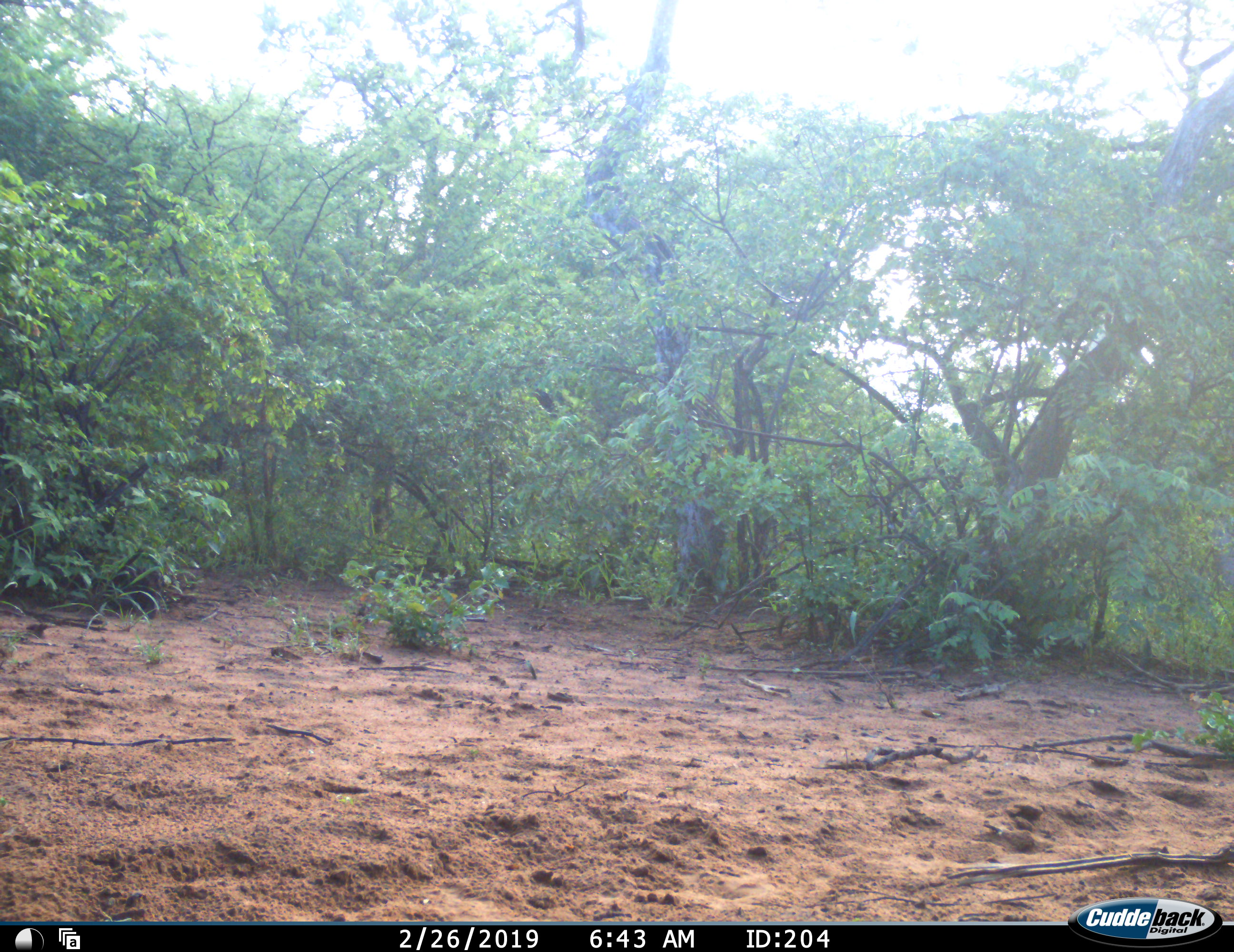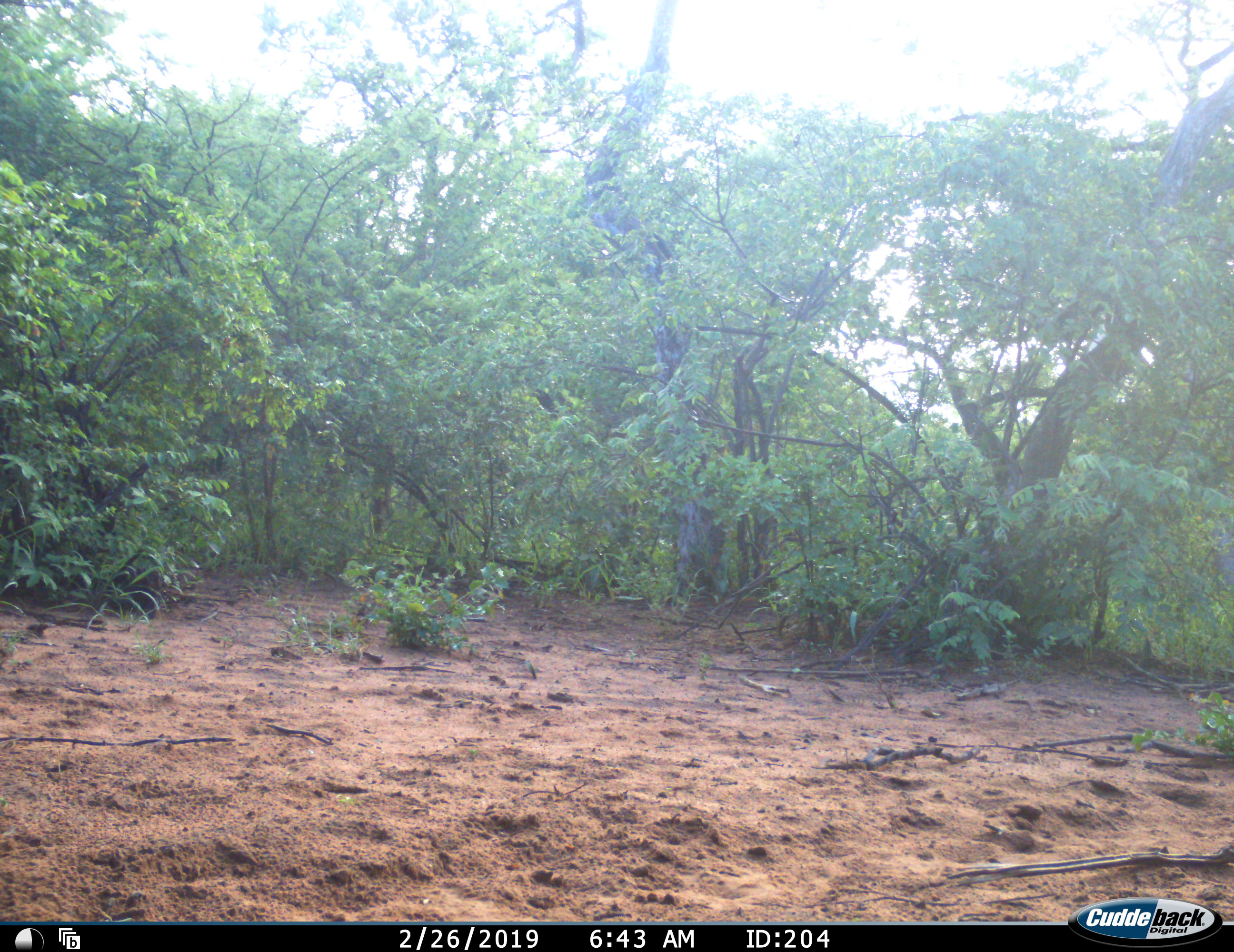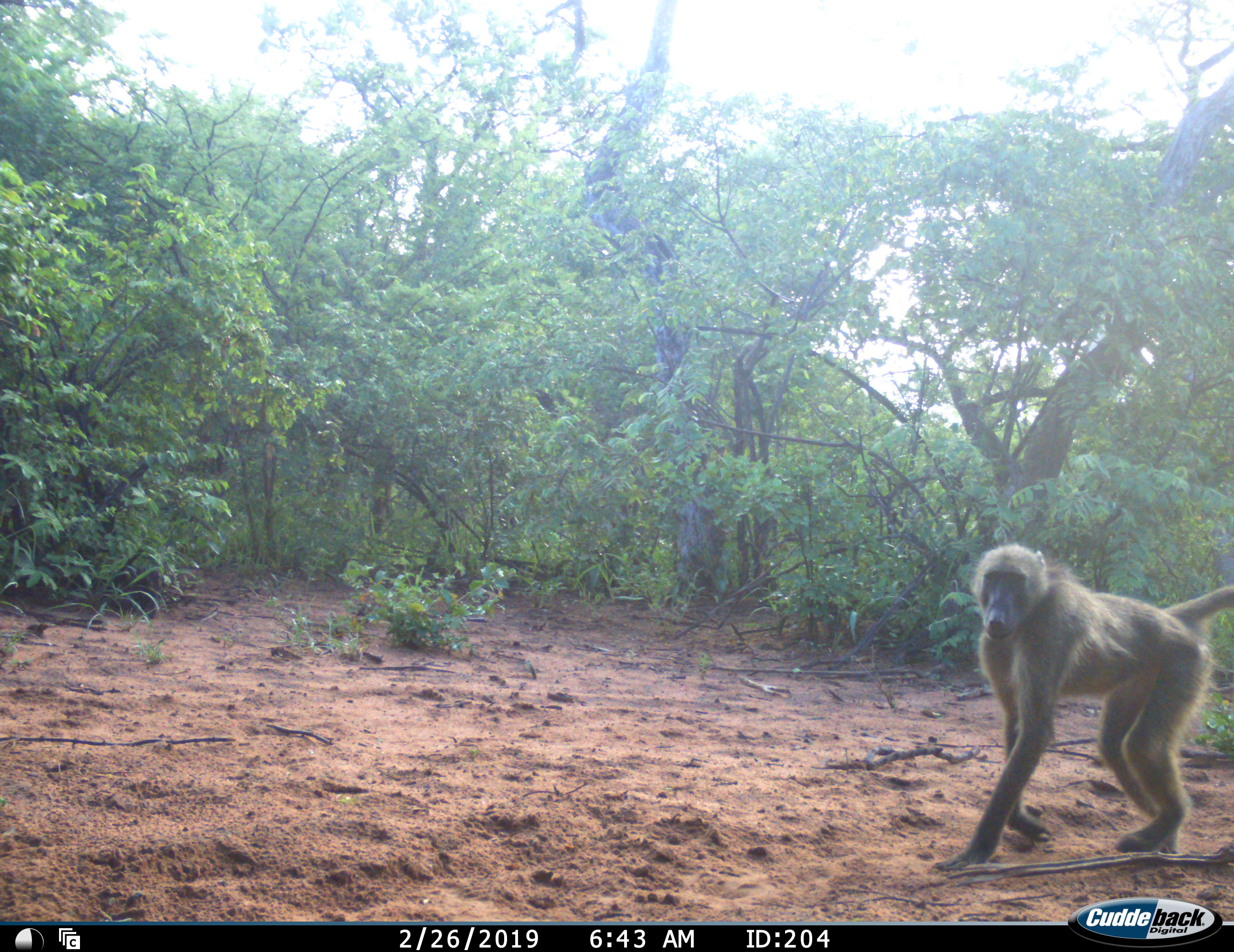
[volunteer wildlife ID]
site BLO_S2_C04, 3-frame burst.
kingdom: Animalia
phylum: Chordata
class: Mammalia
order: Primates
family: Cercopithecidae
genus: Papio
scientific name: Papio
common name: baboon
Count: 1.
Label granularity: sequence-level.